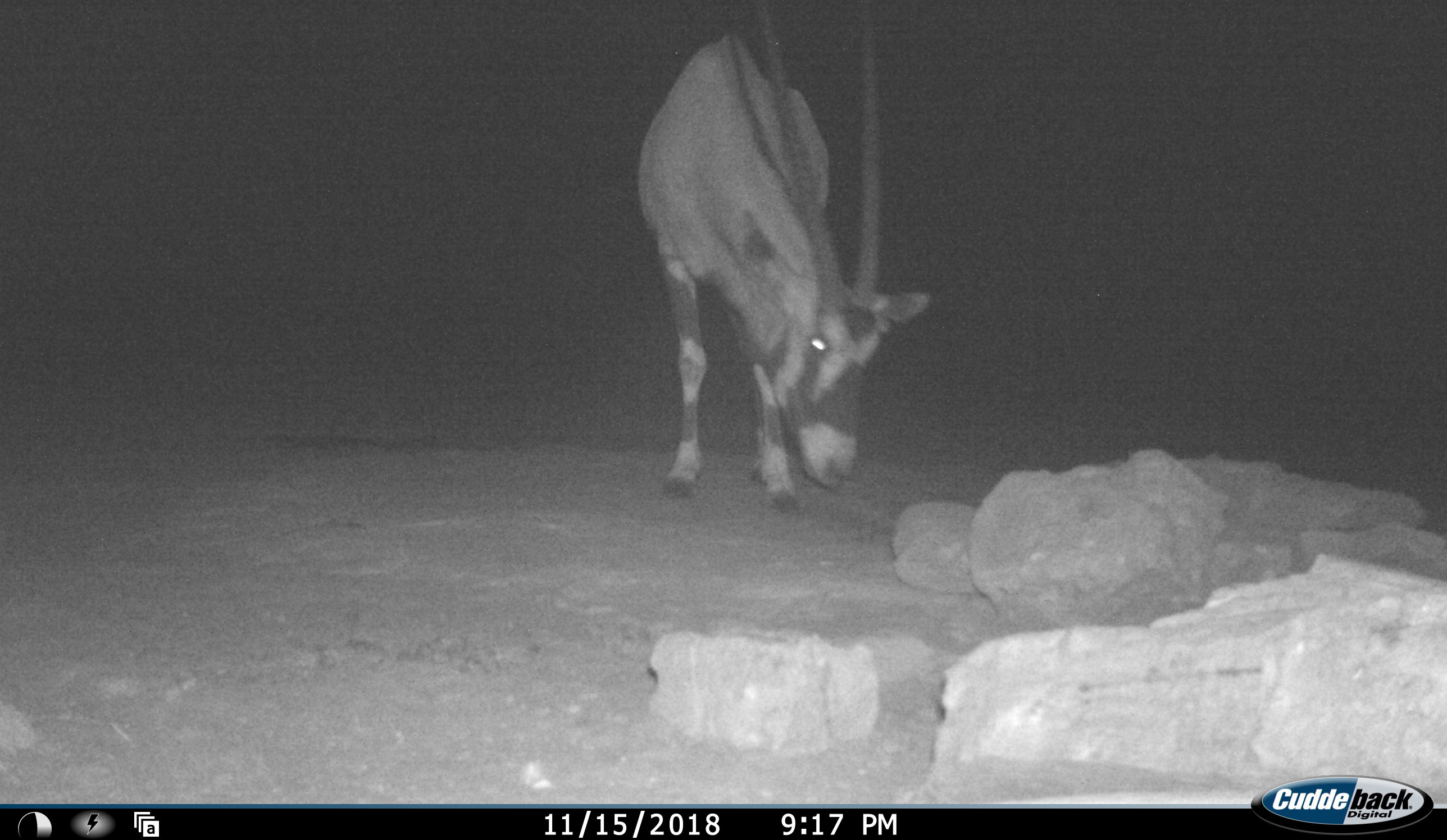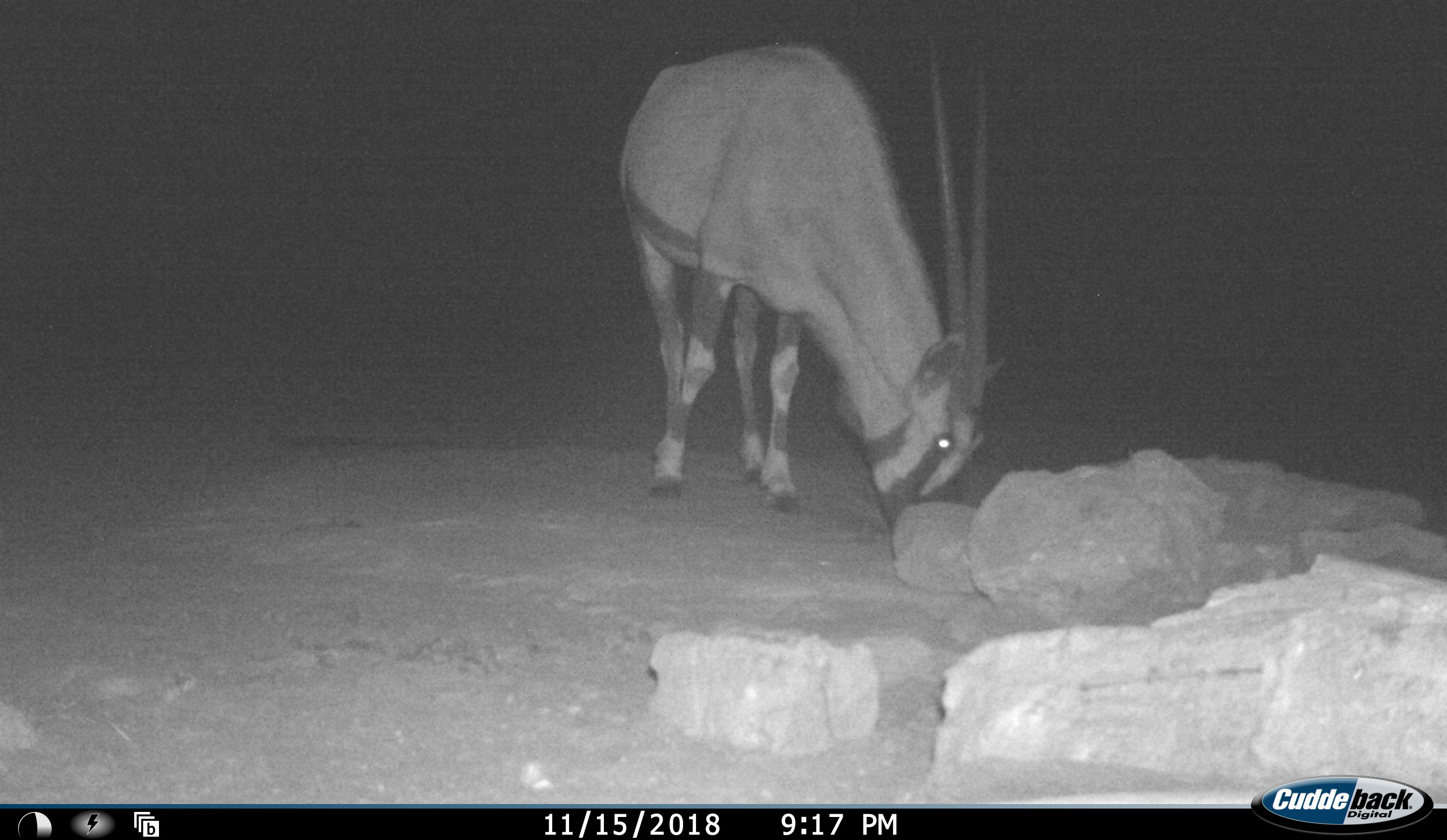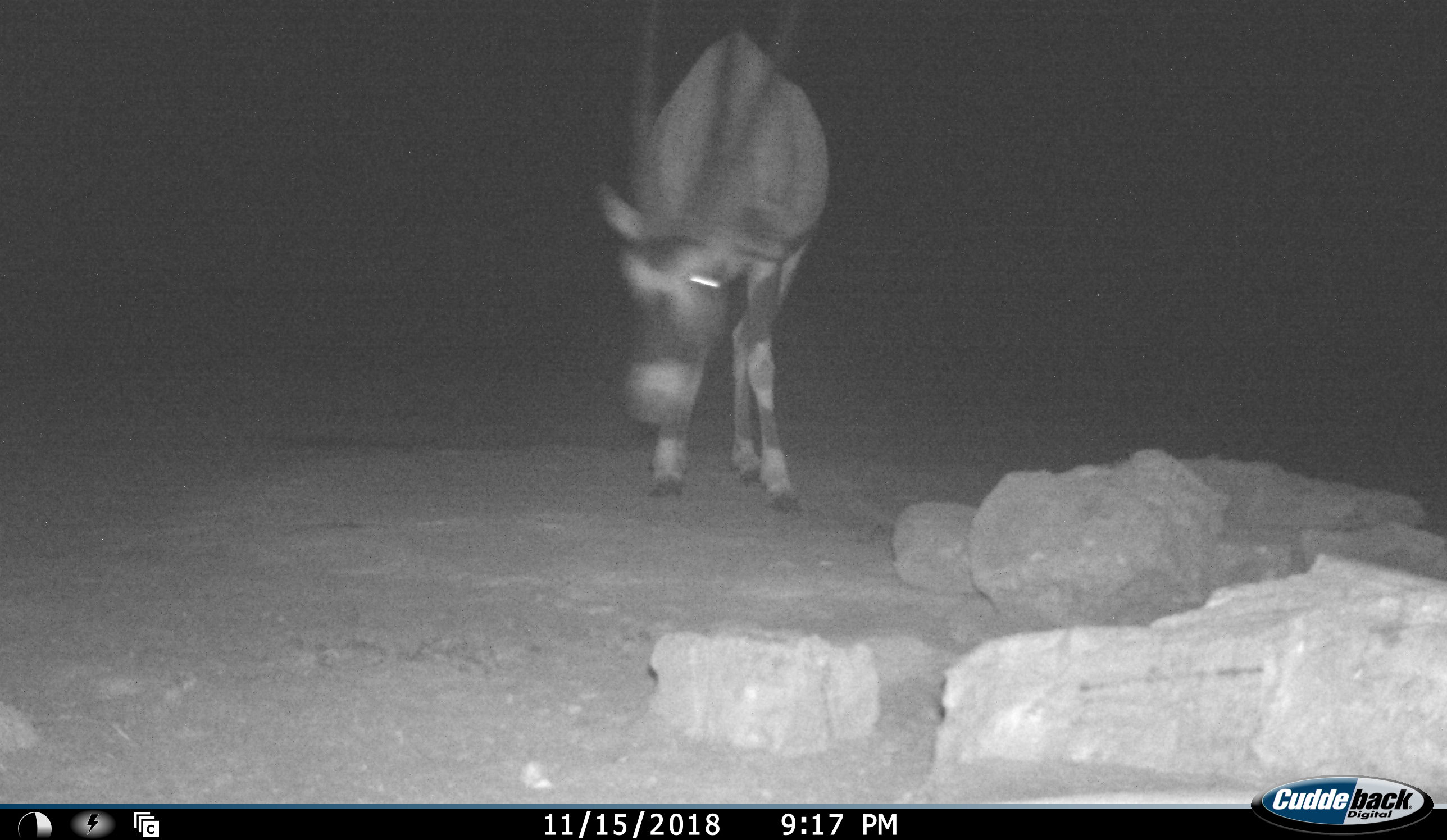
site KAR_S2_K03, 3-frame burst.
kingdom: Animalia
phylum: Chordata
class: Mammalia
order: Artiodactyla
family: Bovidae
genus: Oryx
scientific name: Oryx gazella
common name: gemsbok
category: oryx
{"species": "oryx (gemsbok) (Oryx gazella)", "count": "1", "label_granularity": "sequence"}